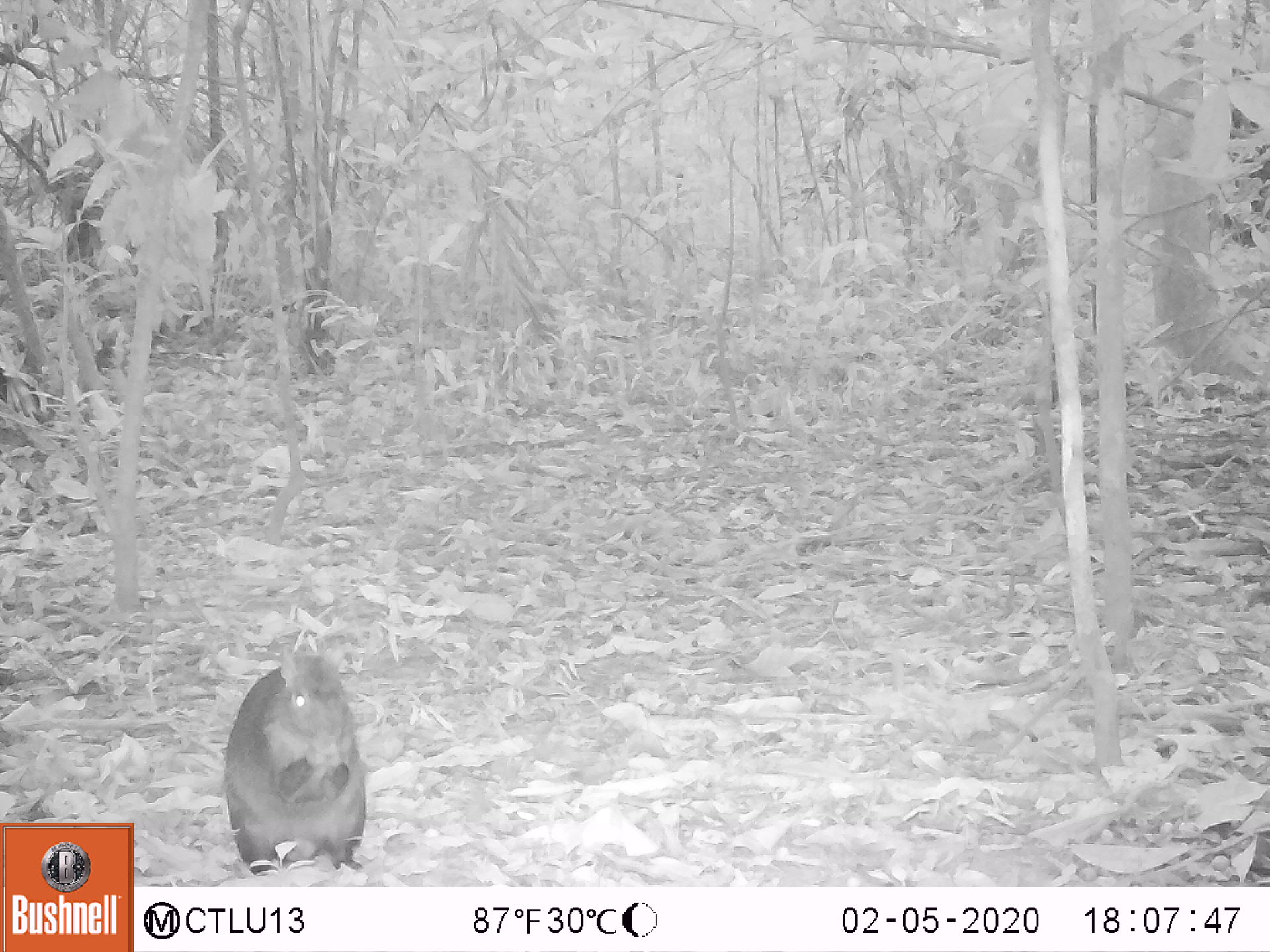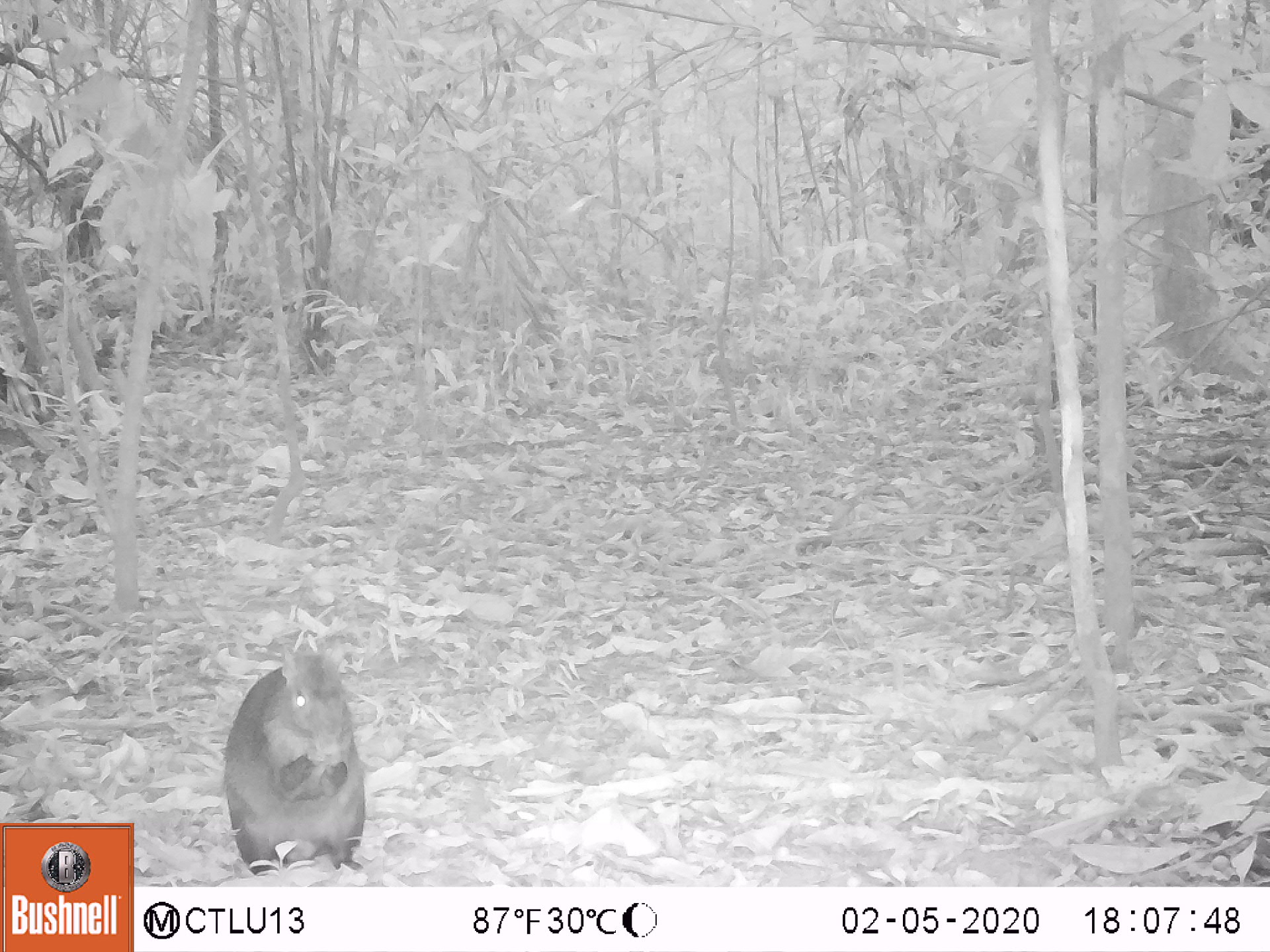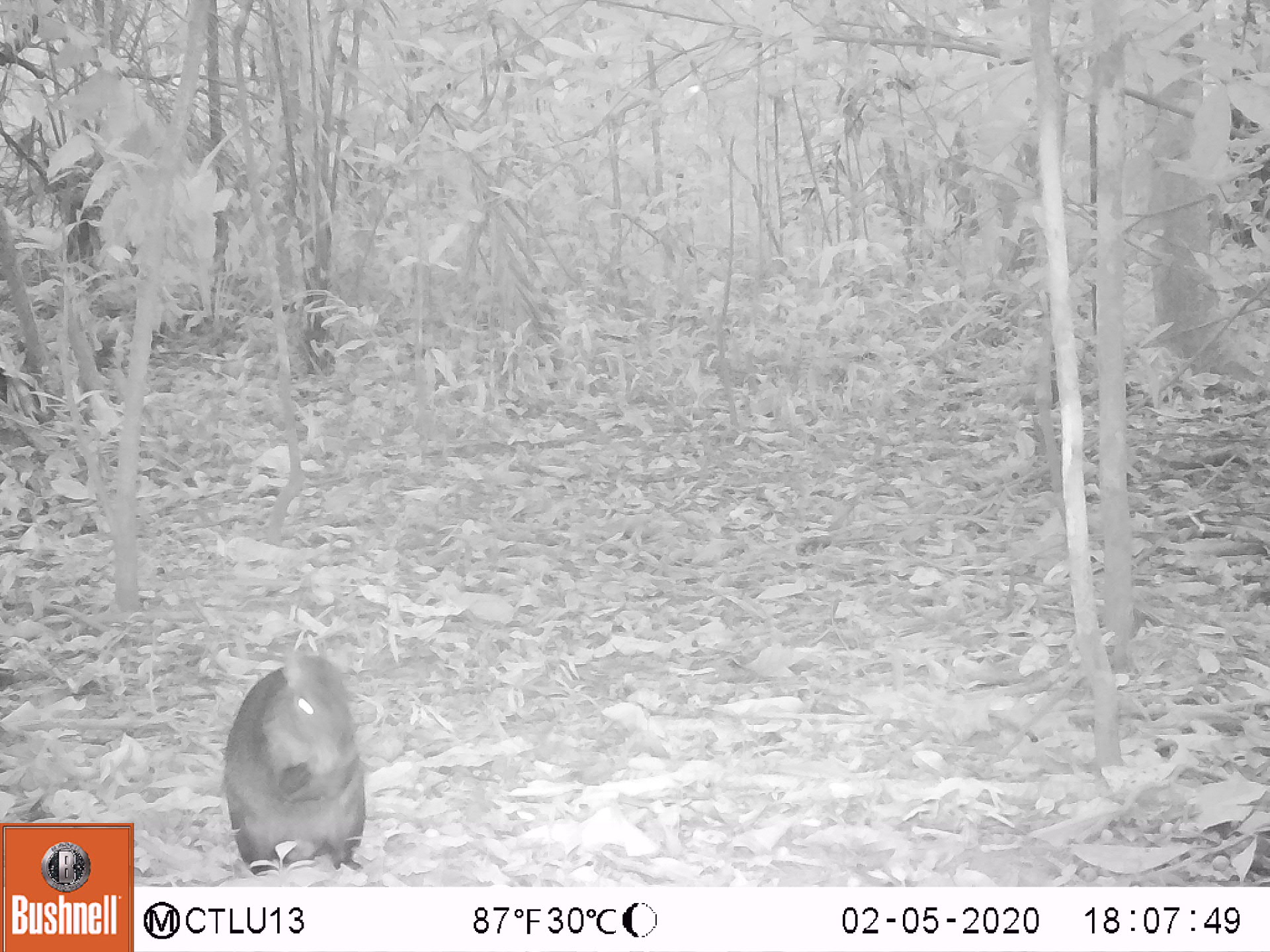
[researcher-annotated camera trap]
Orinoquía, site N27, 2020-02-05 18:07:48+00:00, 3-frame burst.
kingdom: Animalia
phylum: Chordata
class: Mammalia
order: Rodentia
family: Dasyproctidae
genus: Dasyprocta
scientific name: Dasyprocta fuliginosa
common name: black agouti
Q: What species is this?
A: Black agouti (Dasyprocta fuliginosa).